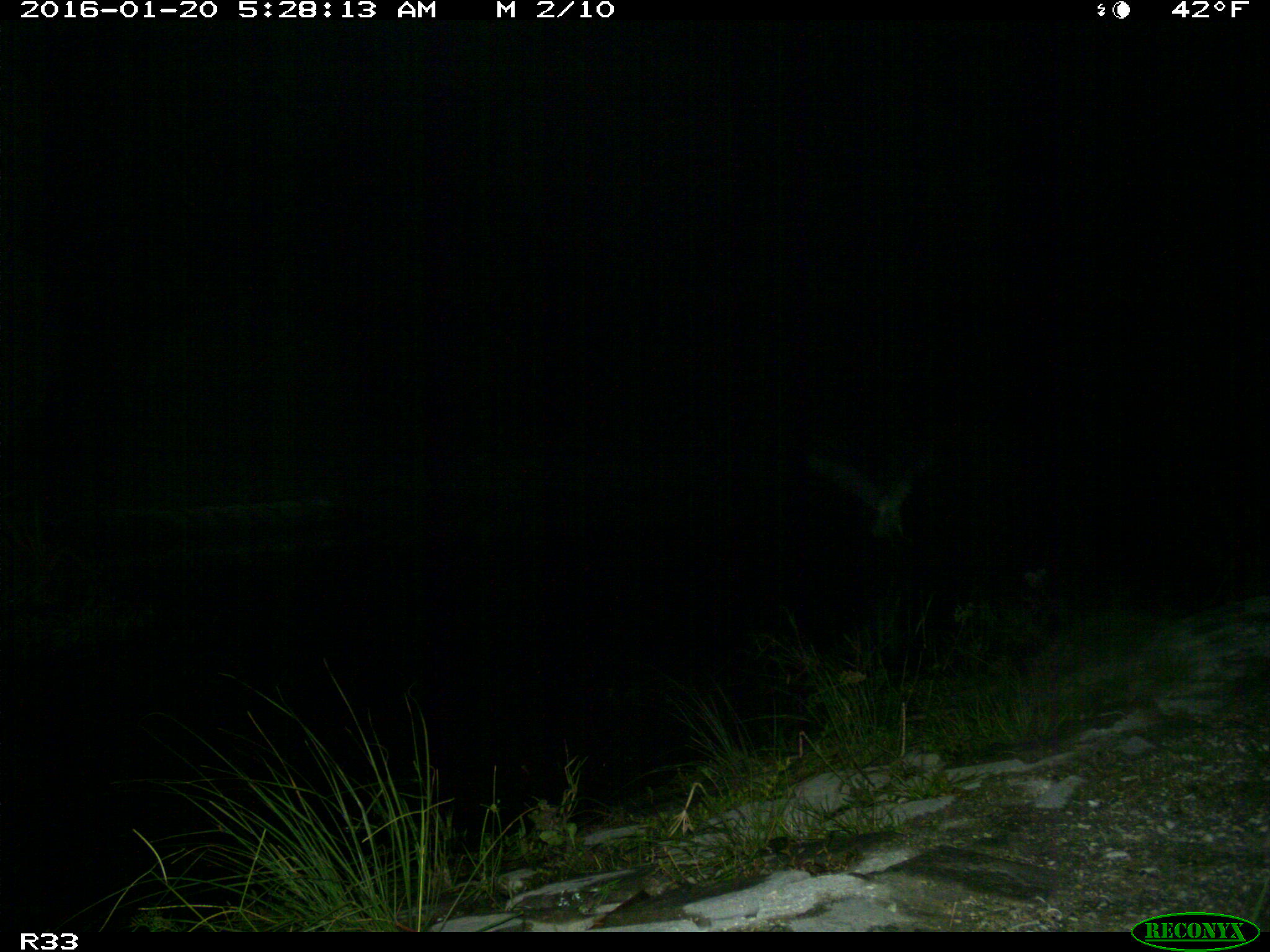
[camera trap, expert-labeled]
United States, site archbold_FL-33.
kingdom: Animalia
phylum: Chordata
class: Aves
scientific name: Aves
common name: birds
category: unidentified bird